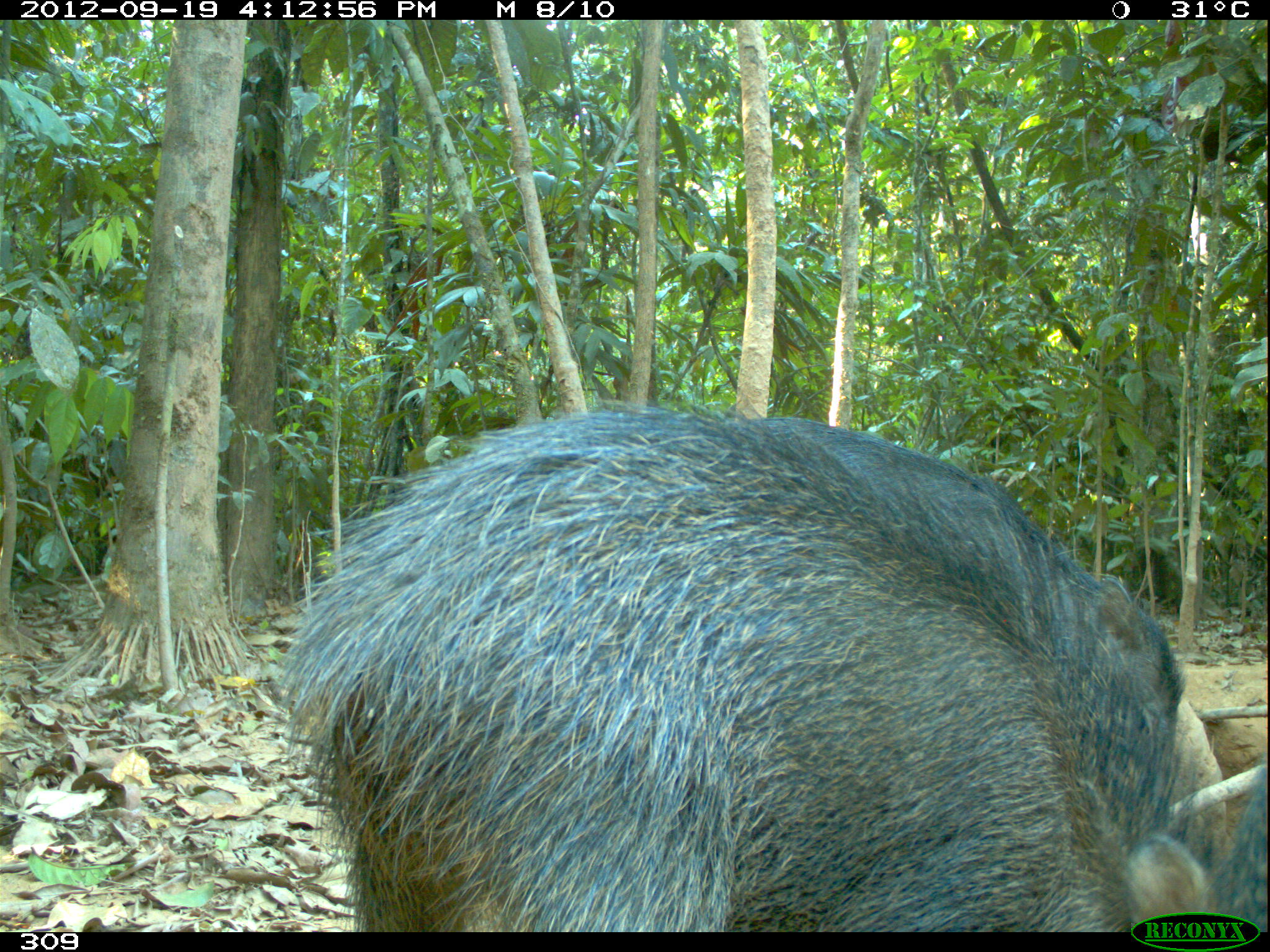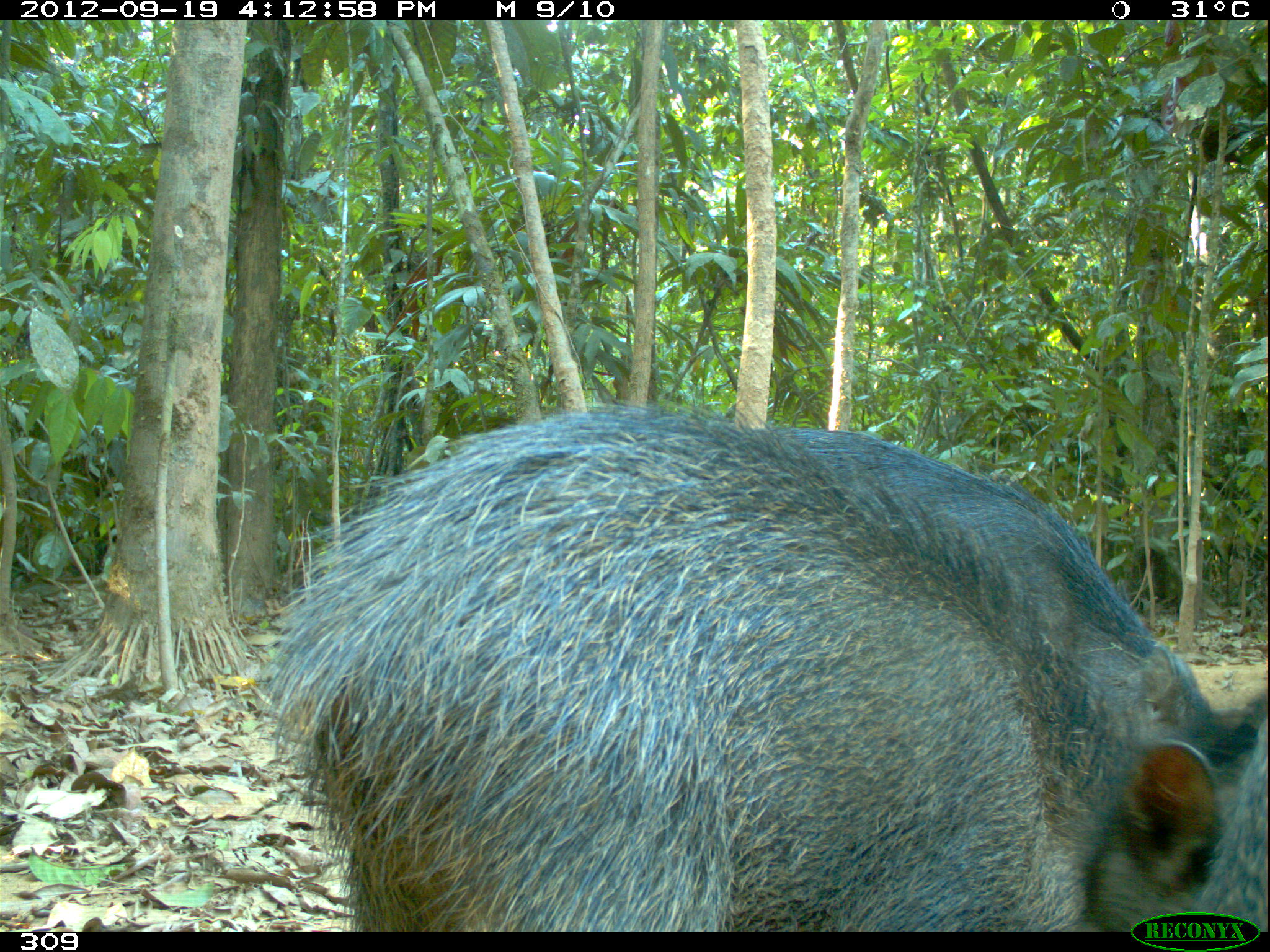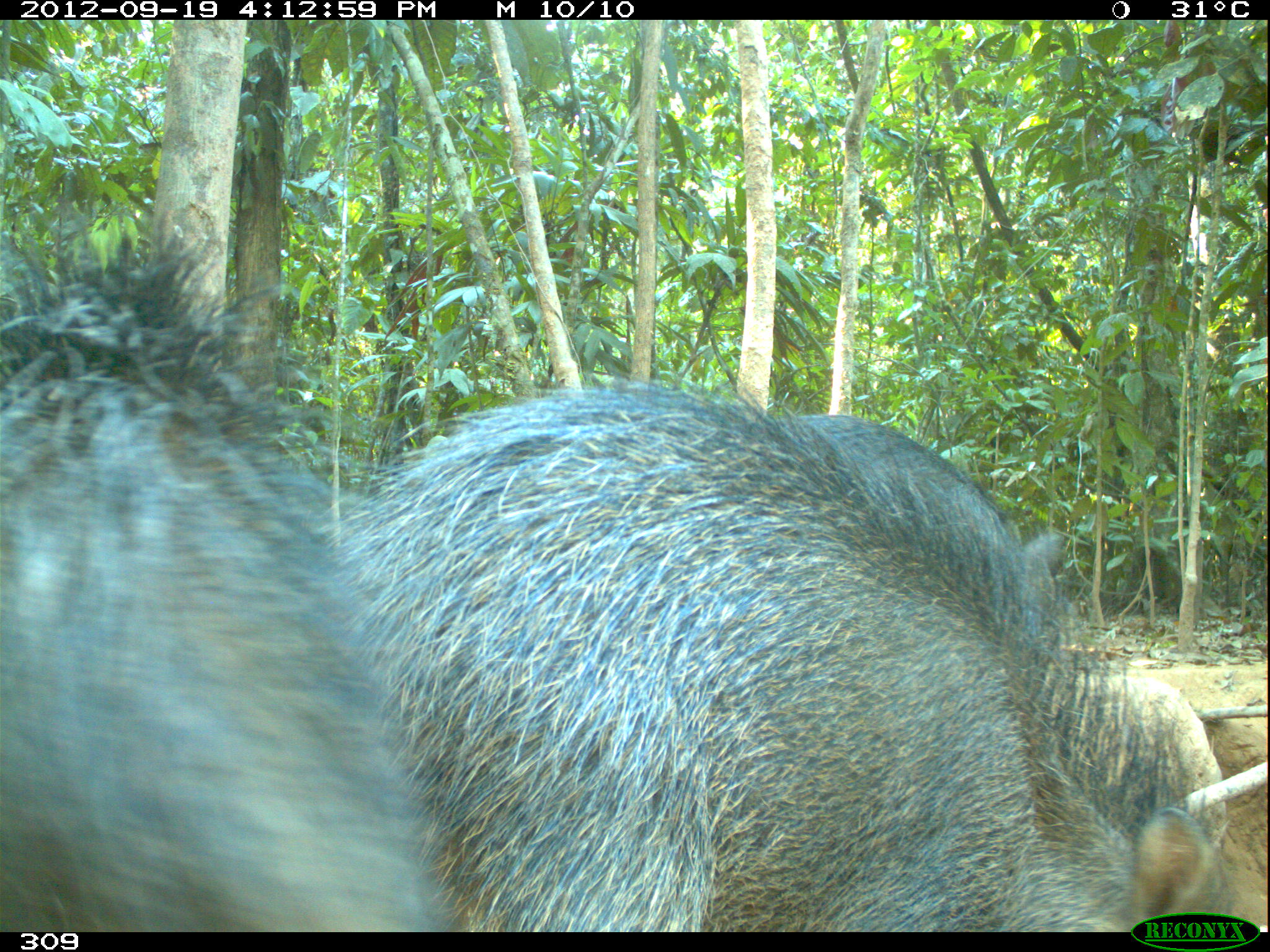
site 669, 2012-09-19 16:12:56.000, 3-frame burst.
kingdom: Animalia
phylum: Chordata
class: Mammalia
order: Artiodactyla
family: Tayassuidae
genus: Tayassu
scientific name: Tayassu pecari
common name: white-lipped peccary